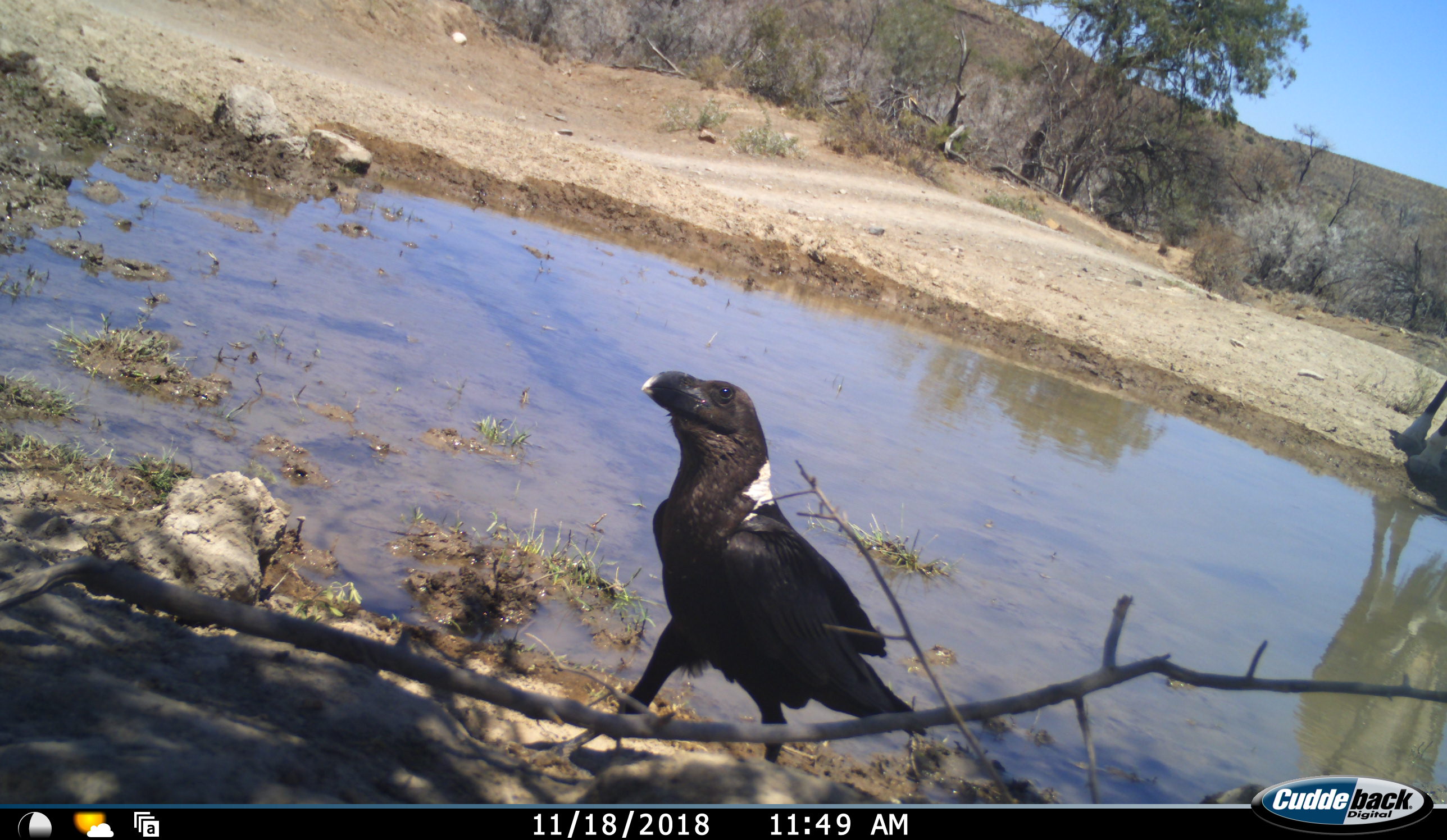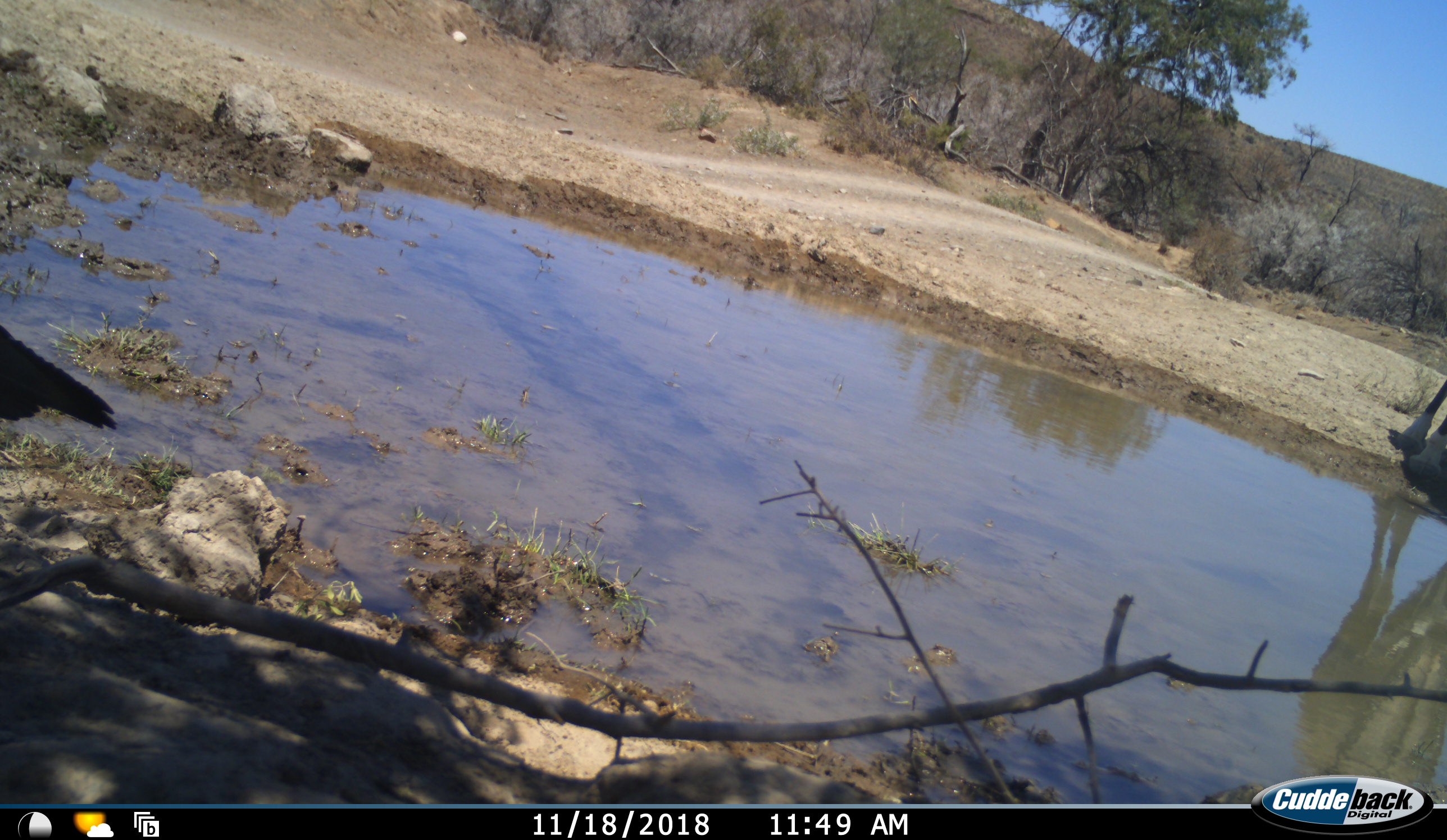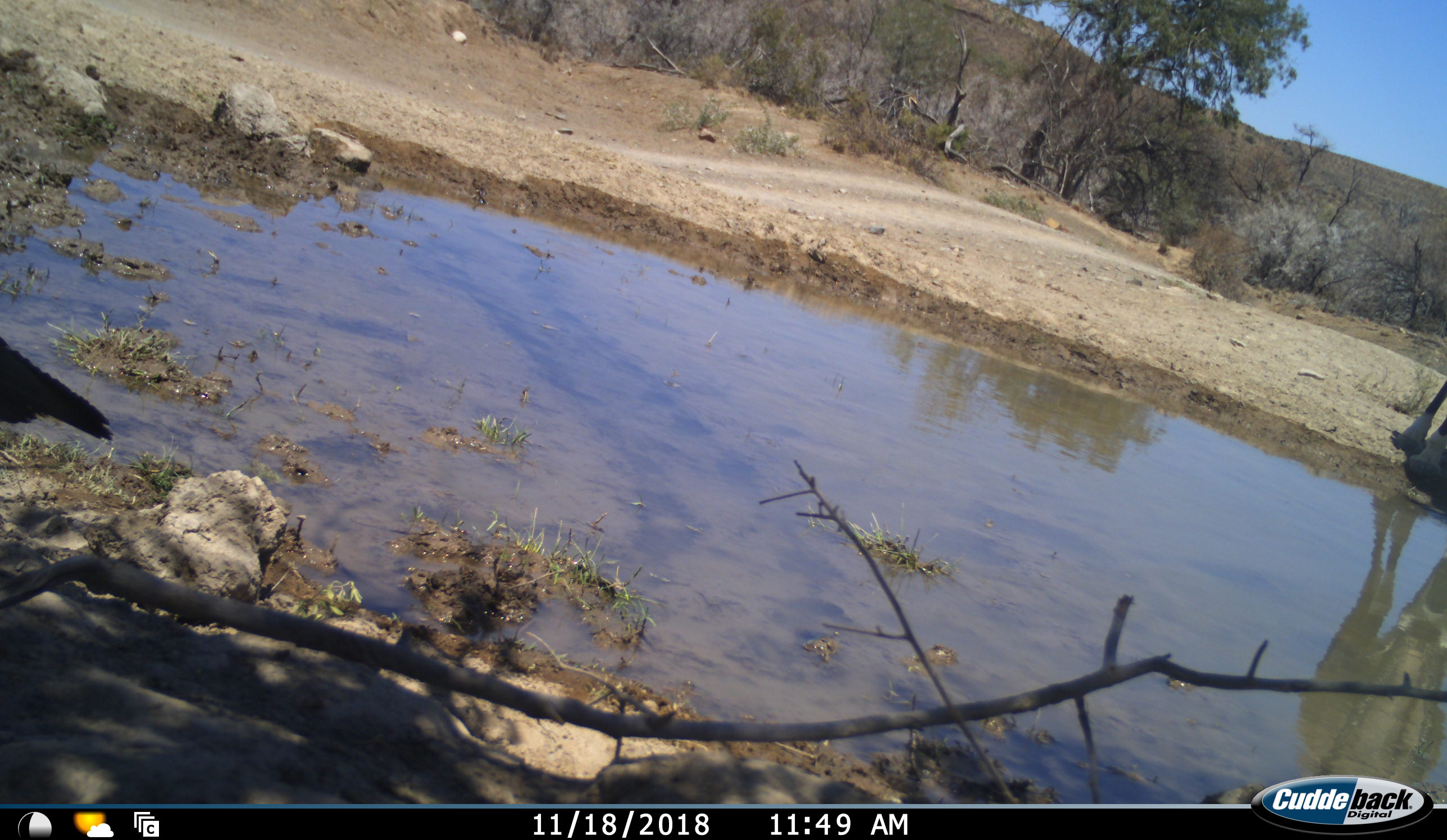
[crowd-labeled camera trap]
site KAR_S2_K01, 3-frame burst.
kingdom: Animalia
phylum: Chordata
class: Aves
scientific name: Aves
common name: bird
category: birdother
Birdother (bird) (Aves), count 1. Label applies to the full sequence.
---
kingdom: Animalia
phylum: Chordata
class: Mammalia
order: Artiodactyla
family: Bovidae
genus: Oryx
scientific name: Oryx gazella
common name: gemsbok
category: oryx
Oryx (gemsbok) (Oryx gazella), count 1. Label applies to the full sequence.